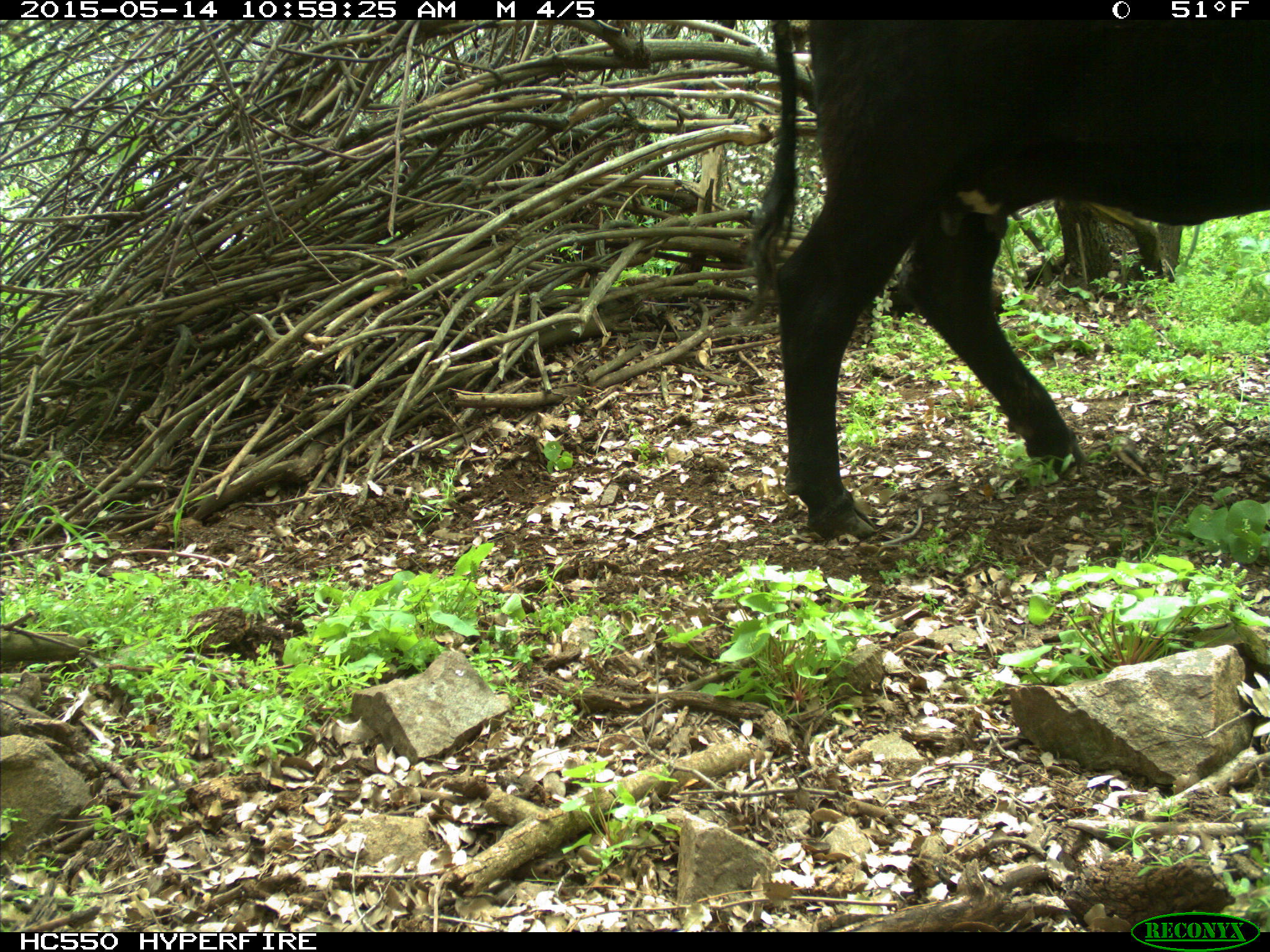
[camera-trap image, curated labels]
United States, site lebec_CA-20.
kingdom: Animalia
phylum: Chordata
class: Mammalia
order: Artiodactyla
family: Bovidae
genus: Bos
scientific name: Bos taurus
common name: domestic cow